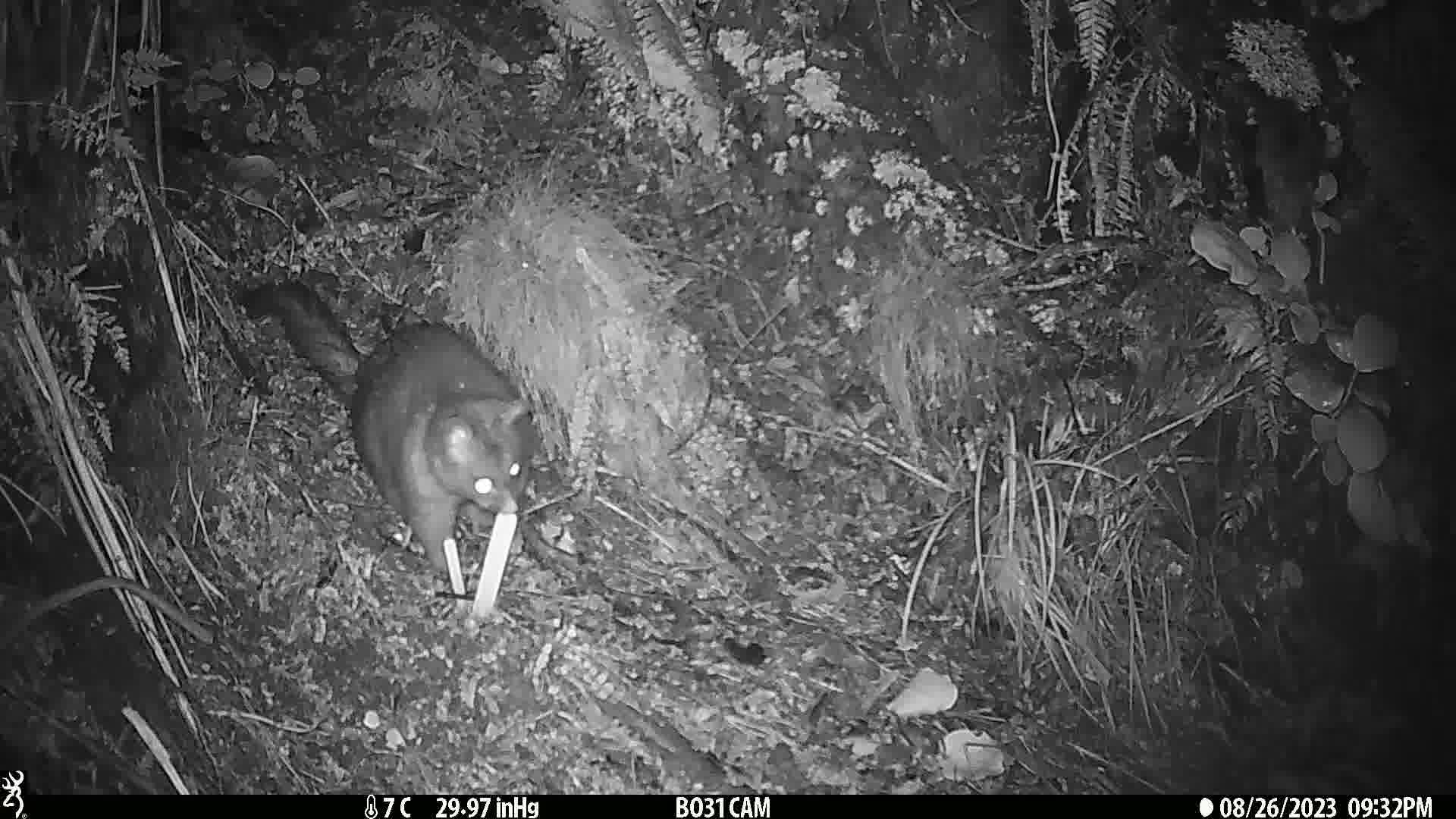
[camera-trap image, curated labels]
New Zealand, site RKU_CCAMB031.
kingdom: Animalia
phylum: Chordata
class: Mammalia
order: Diprotodontia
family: Phalangeridae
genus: Trichosurus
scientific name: Trichosurus vulpecula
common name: common brushtail possum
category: possum